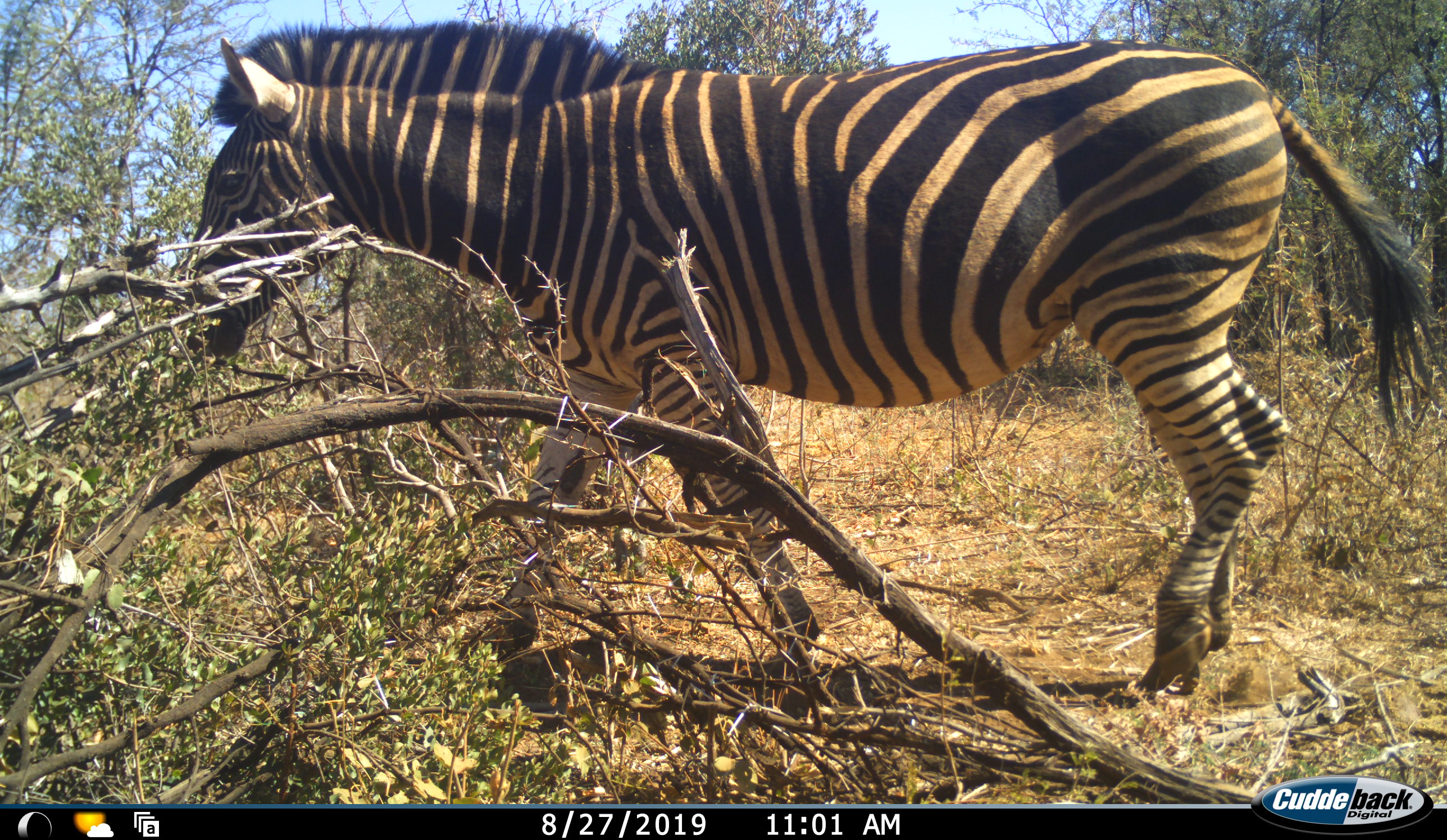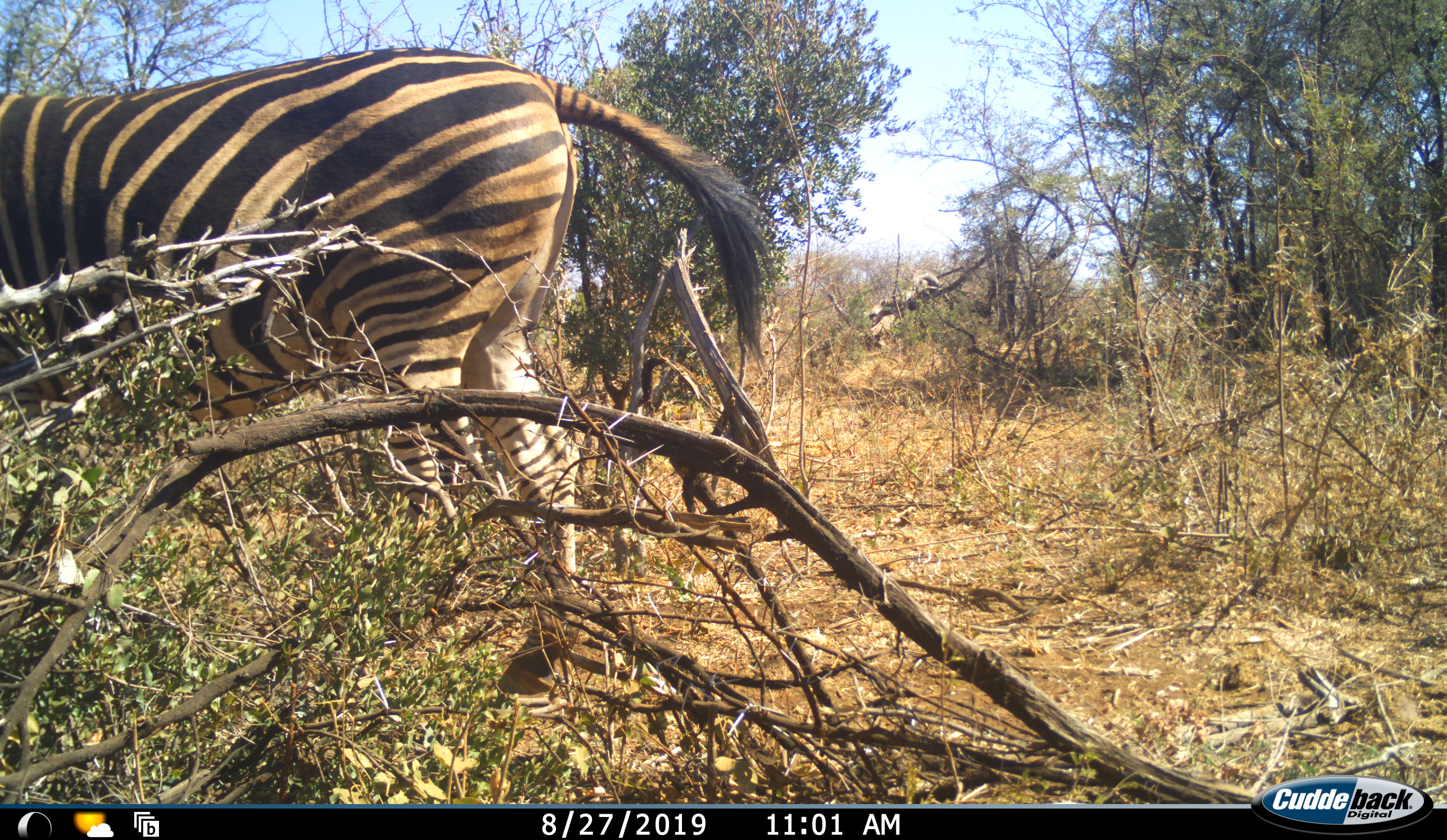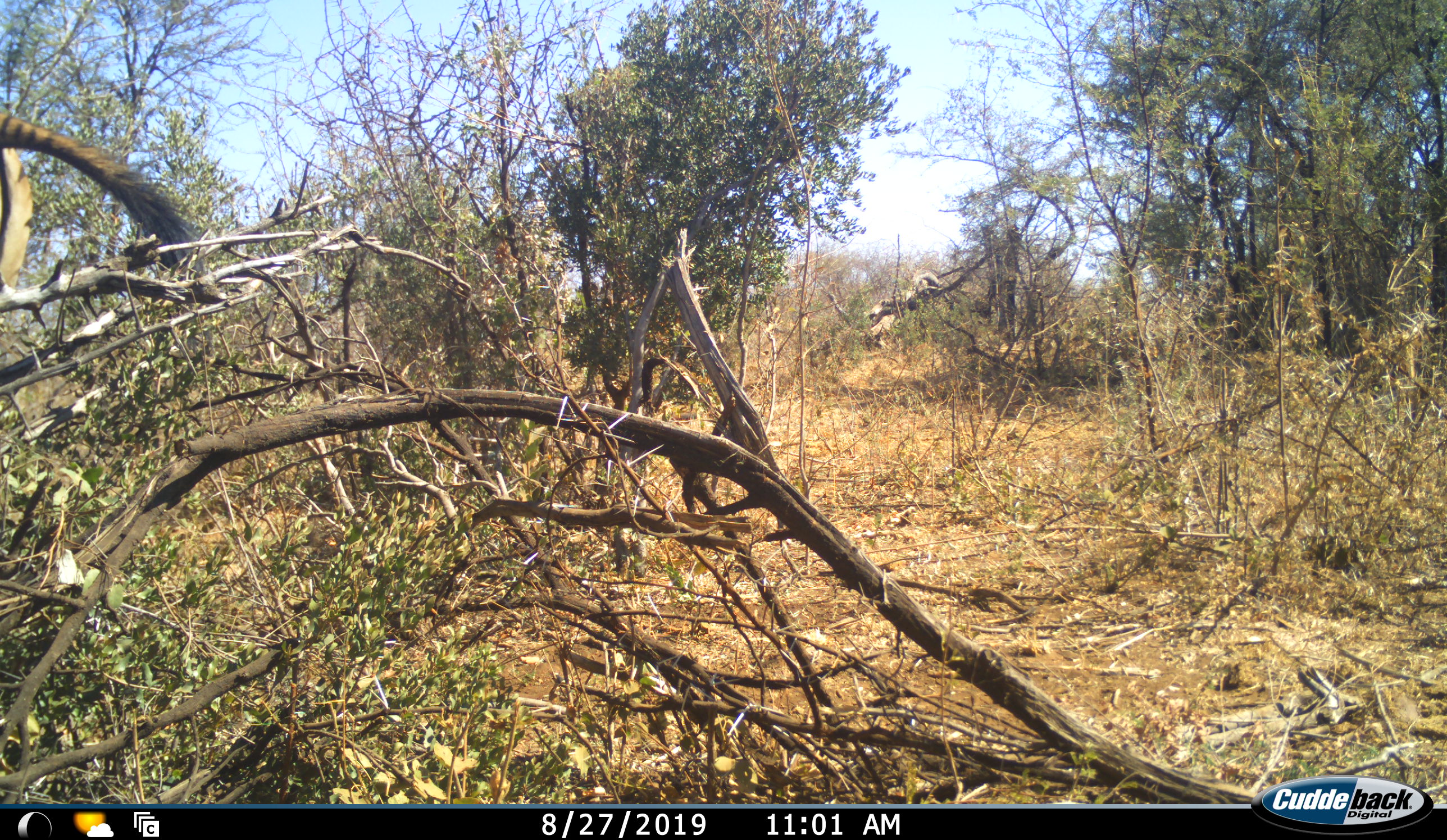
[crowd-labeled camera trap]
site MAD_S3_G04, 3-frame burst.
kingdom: Animalia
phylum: Chordata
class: Mammalia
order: Perissodactyla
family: Equidae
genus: Equus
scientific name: Equus quagga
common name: plains zebra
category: zebraplains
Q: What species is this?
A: Zebraplains (plains zebra) (Equus quagga).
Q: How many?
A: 1.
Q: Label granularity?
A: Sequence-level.